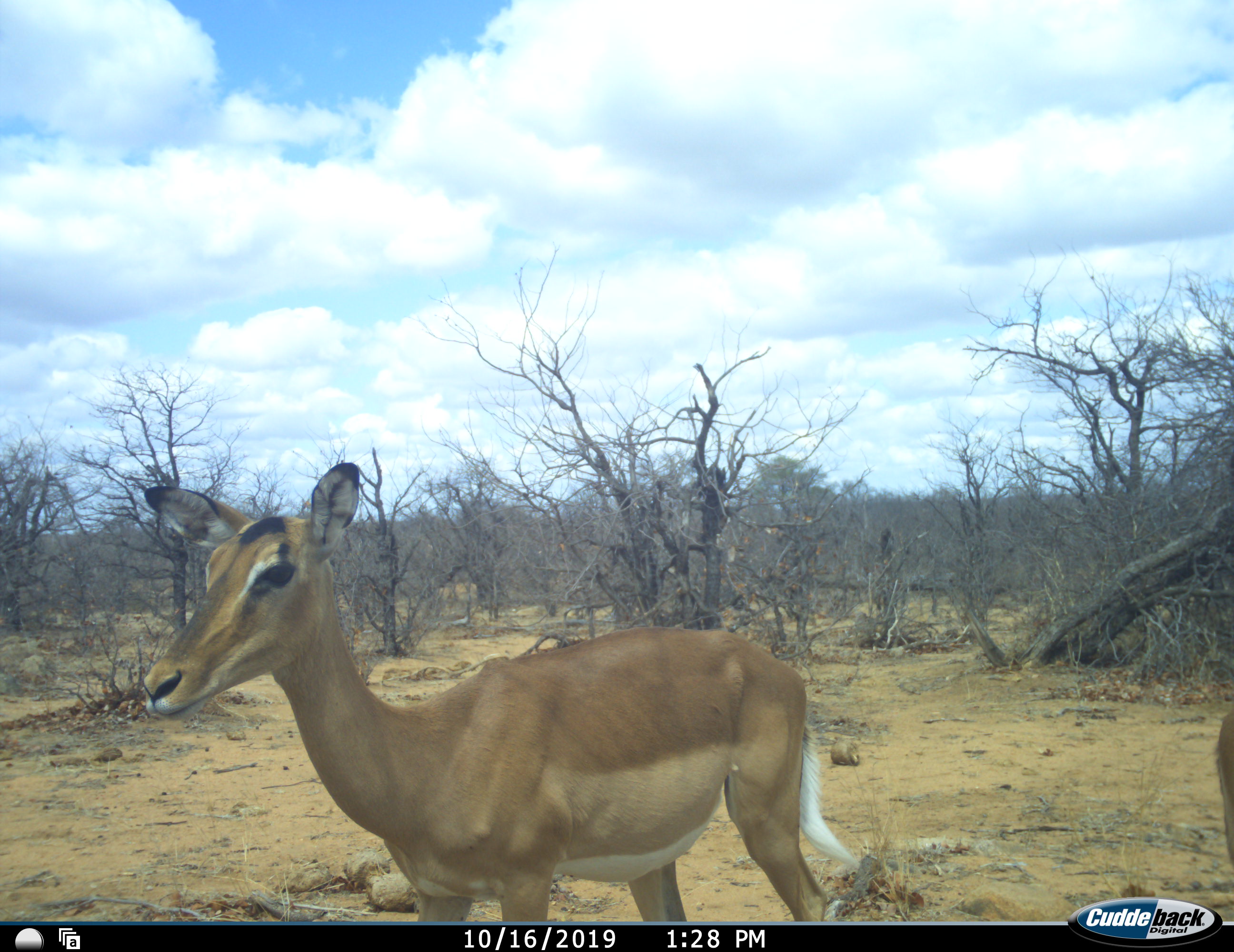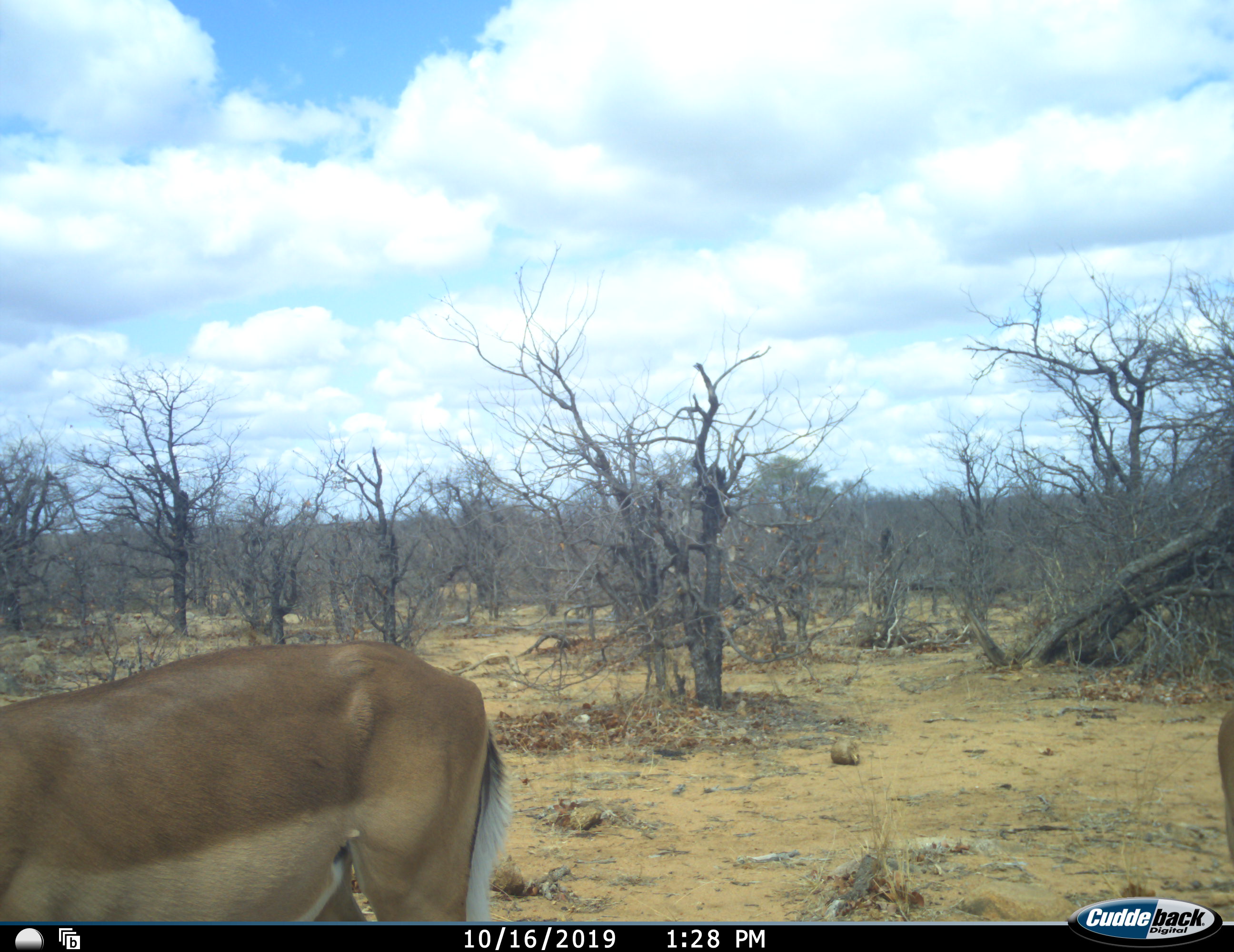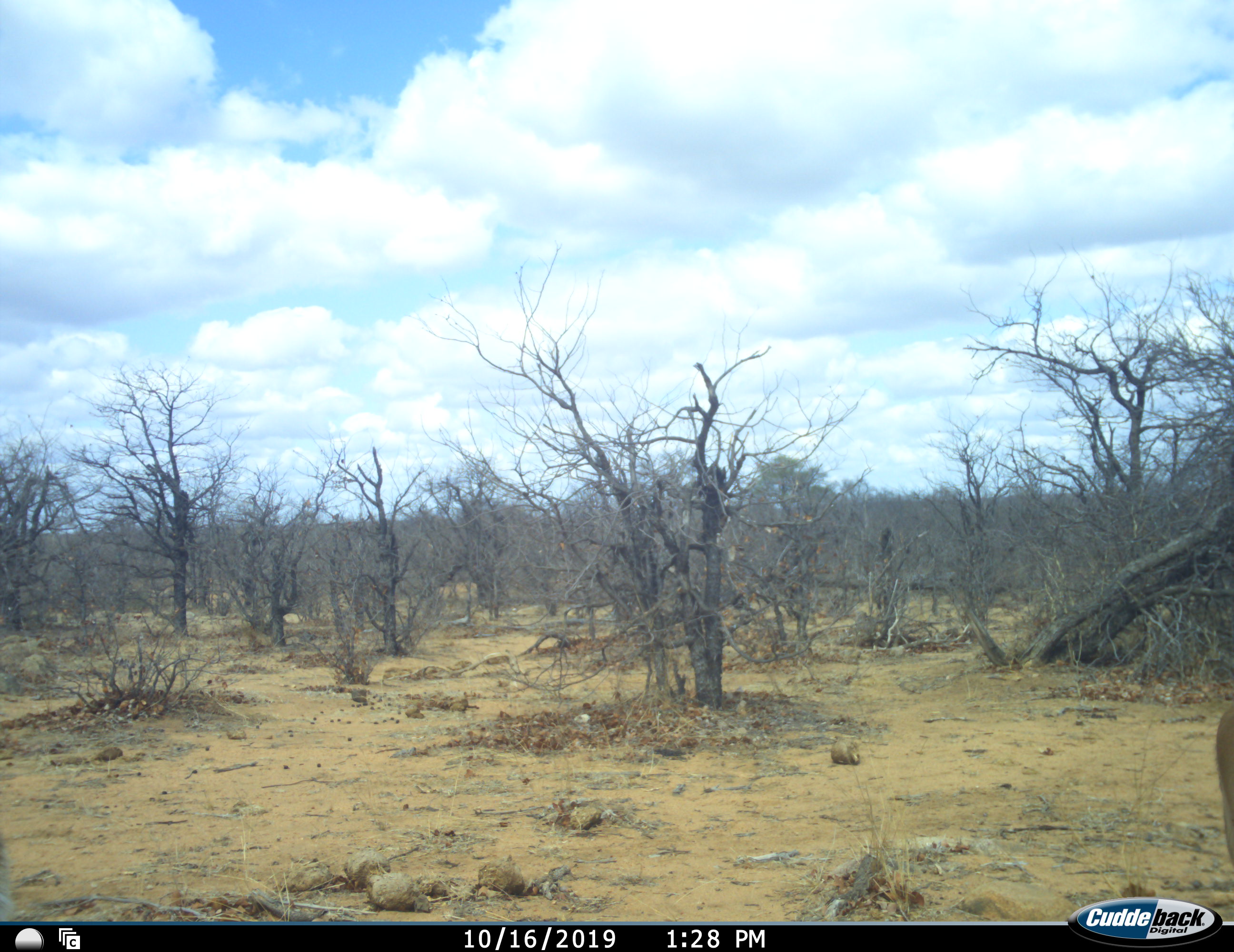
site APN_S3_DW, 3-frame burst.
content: unidentified animal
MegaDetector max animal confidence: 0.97